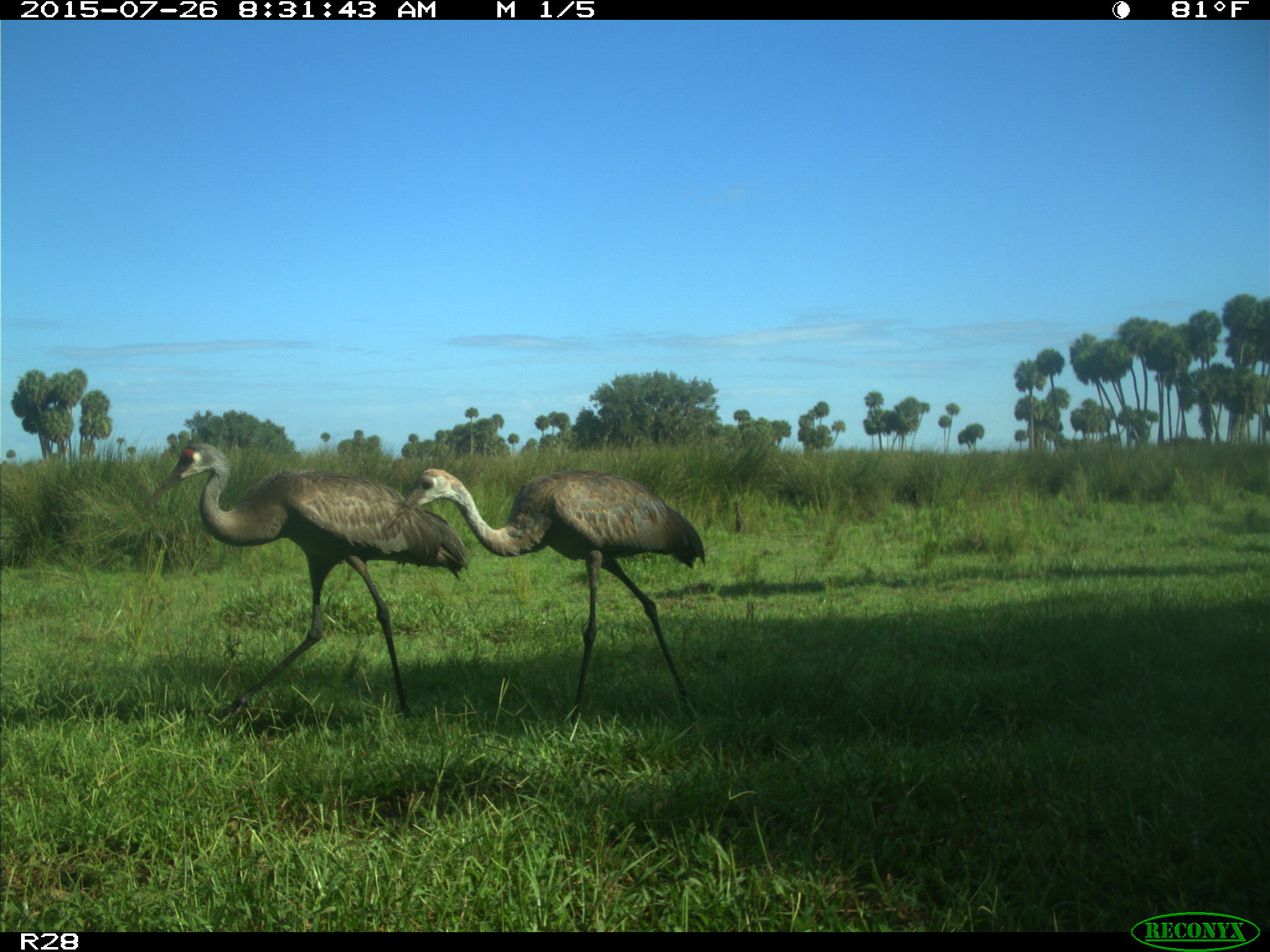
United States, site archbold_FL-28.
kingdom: Animalia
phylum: Chordata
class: Aves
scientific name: Aves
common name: birds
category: unidentified bird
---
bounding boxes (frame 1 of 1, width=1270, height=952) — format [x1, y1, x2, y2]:
animal: [144, 438, 474, 735]; [378, 464, 712, 741]